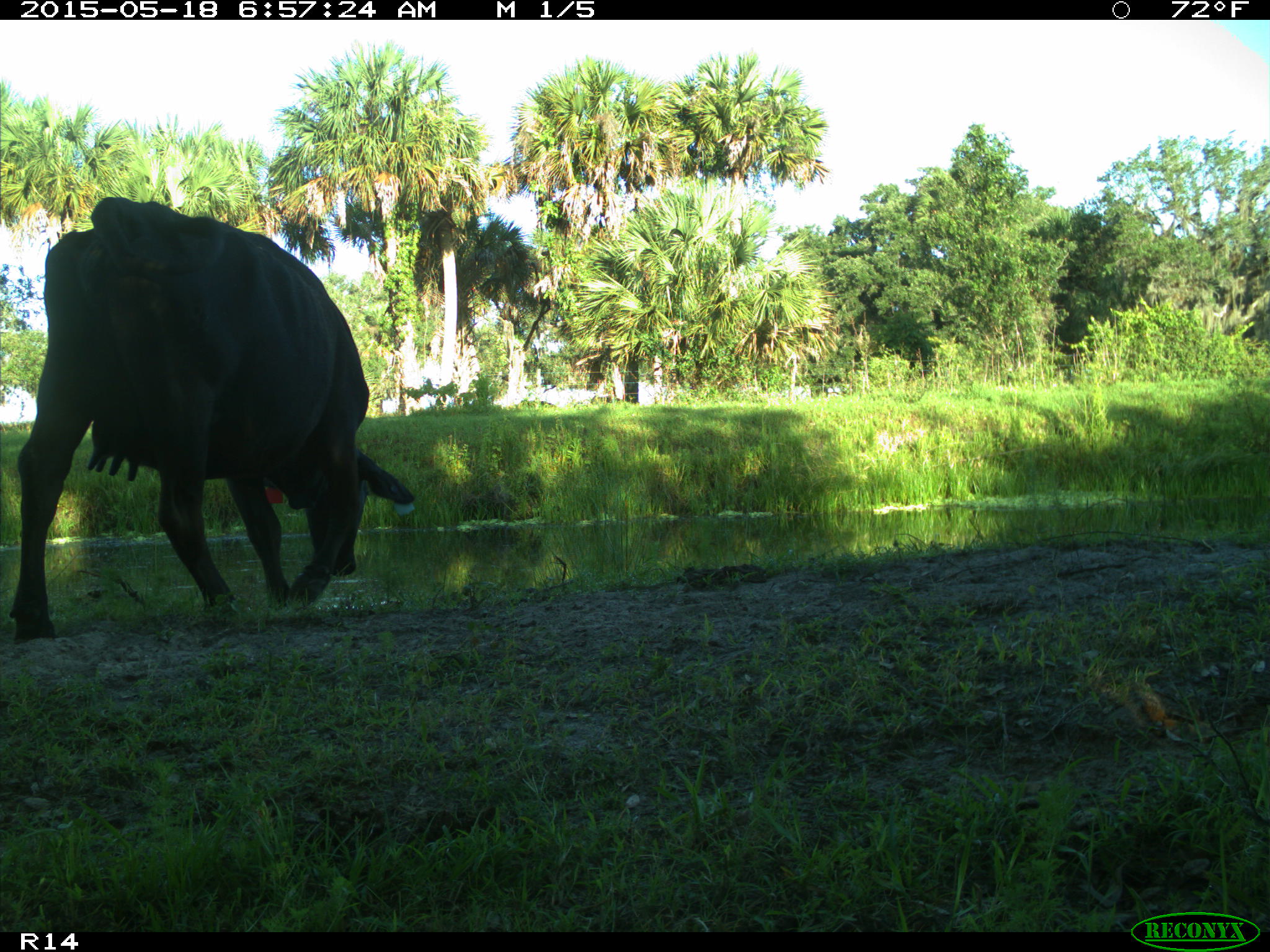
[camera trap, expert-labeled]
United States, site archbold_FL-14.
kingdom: Animalia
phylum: Chordata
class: Mammalia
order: Artiodactyla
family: Bovidae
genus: Bos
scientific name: Bos taurus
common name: domestic cow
Bos taurus (domestic cow).